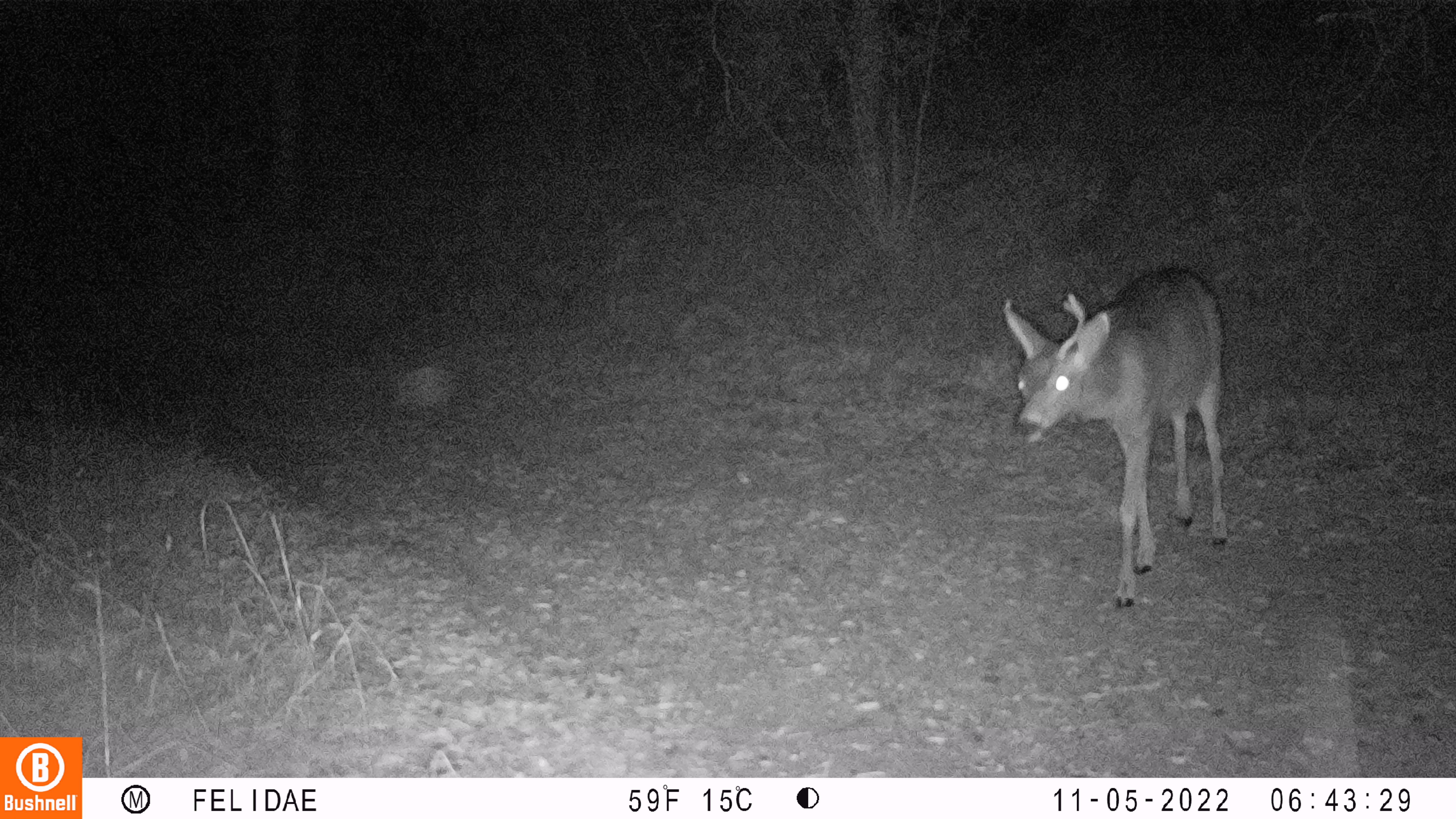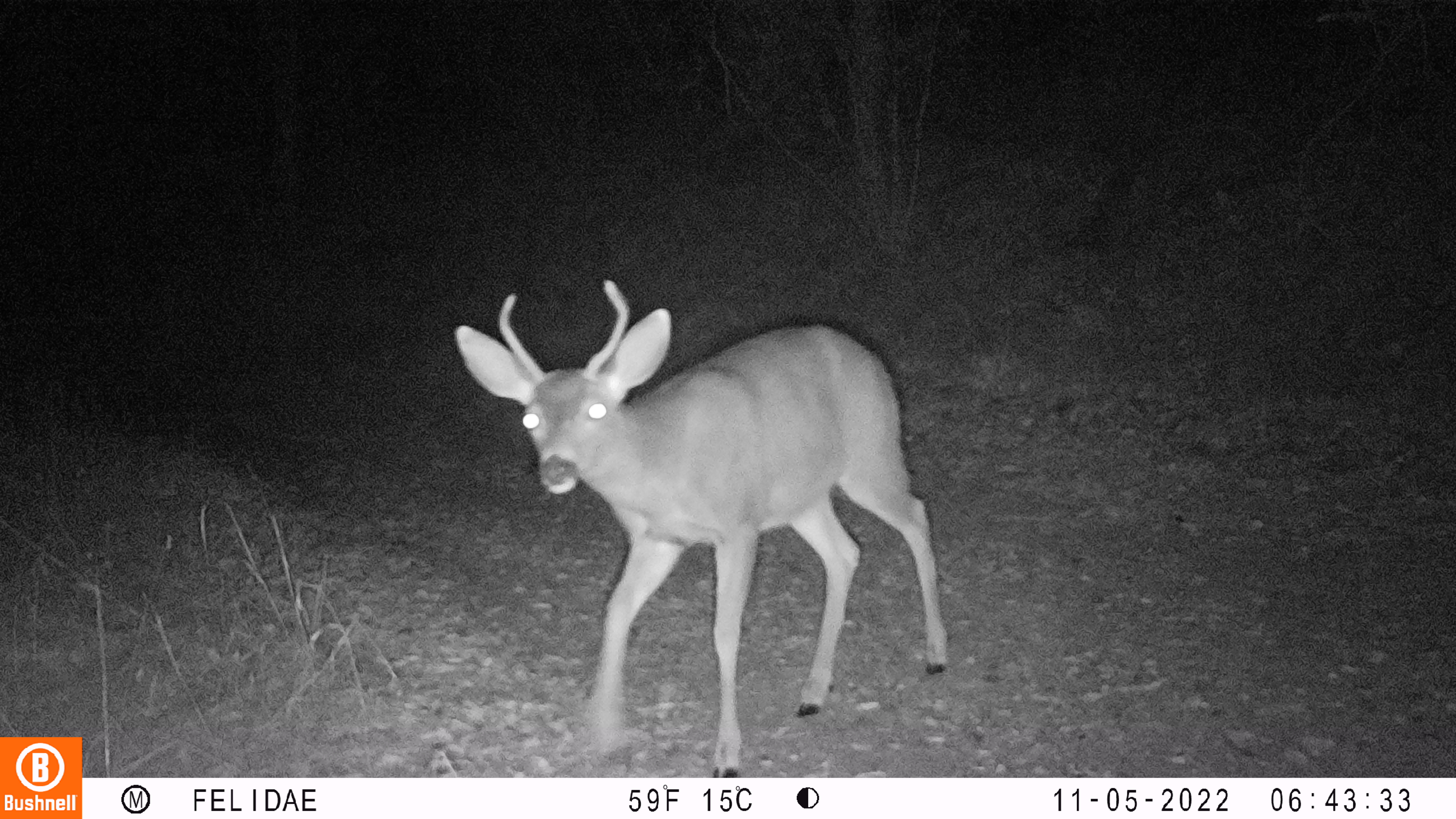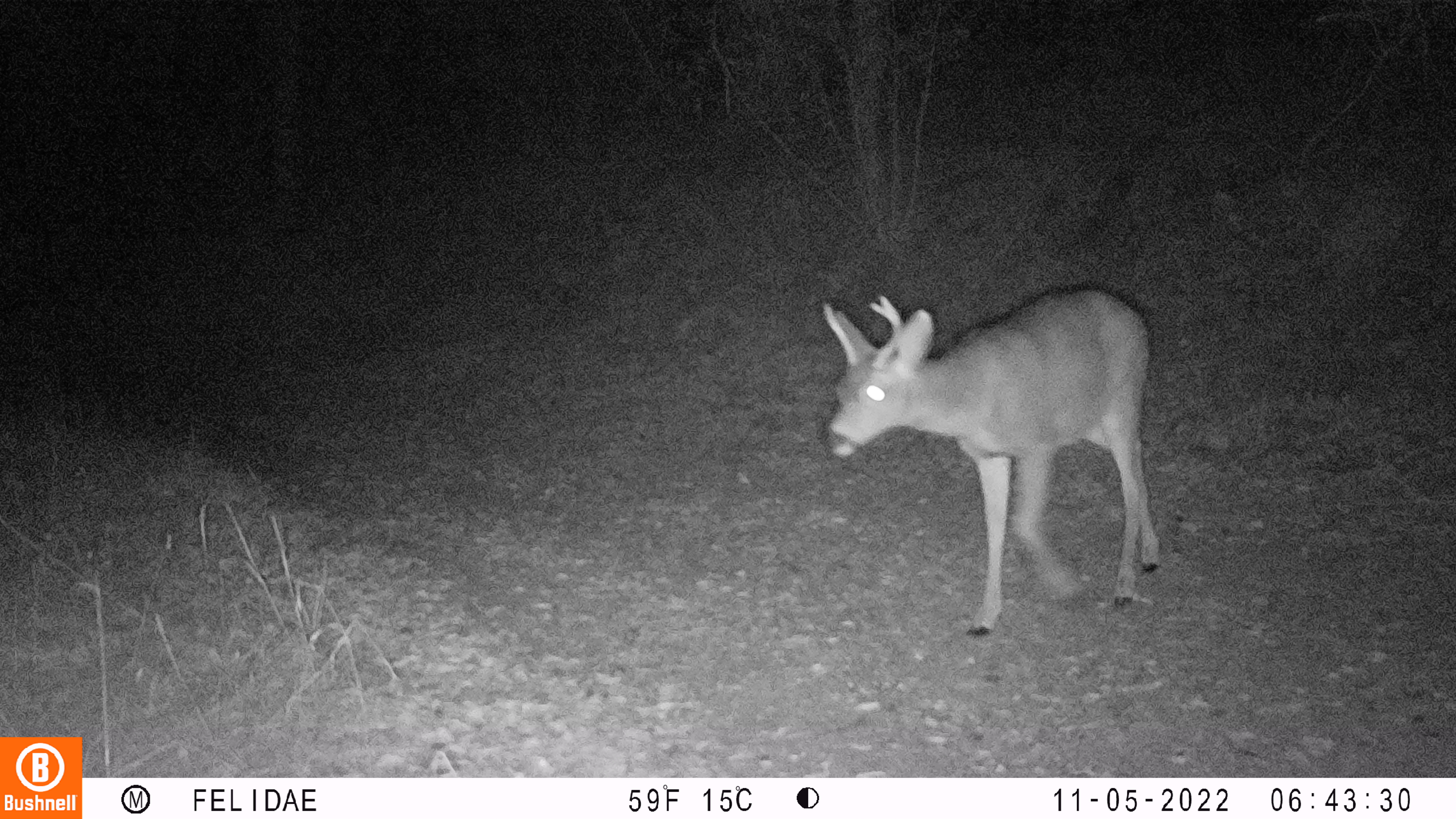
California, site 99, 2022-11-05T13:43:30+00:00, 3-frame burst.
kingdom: Animalia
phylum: Chordata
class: Mammalia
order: Artiodactyla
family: Cervidae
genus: Odocoileus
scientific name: Odocoileus hemionus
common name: mule deer